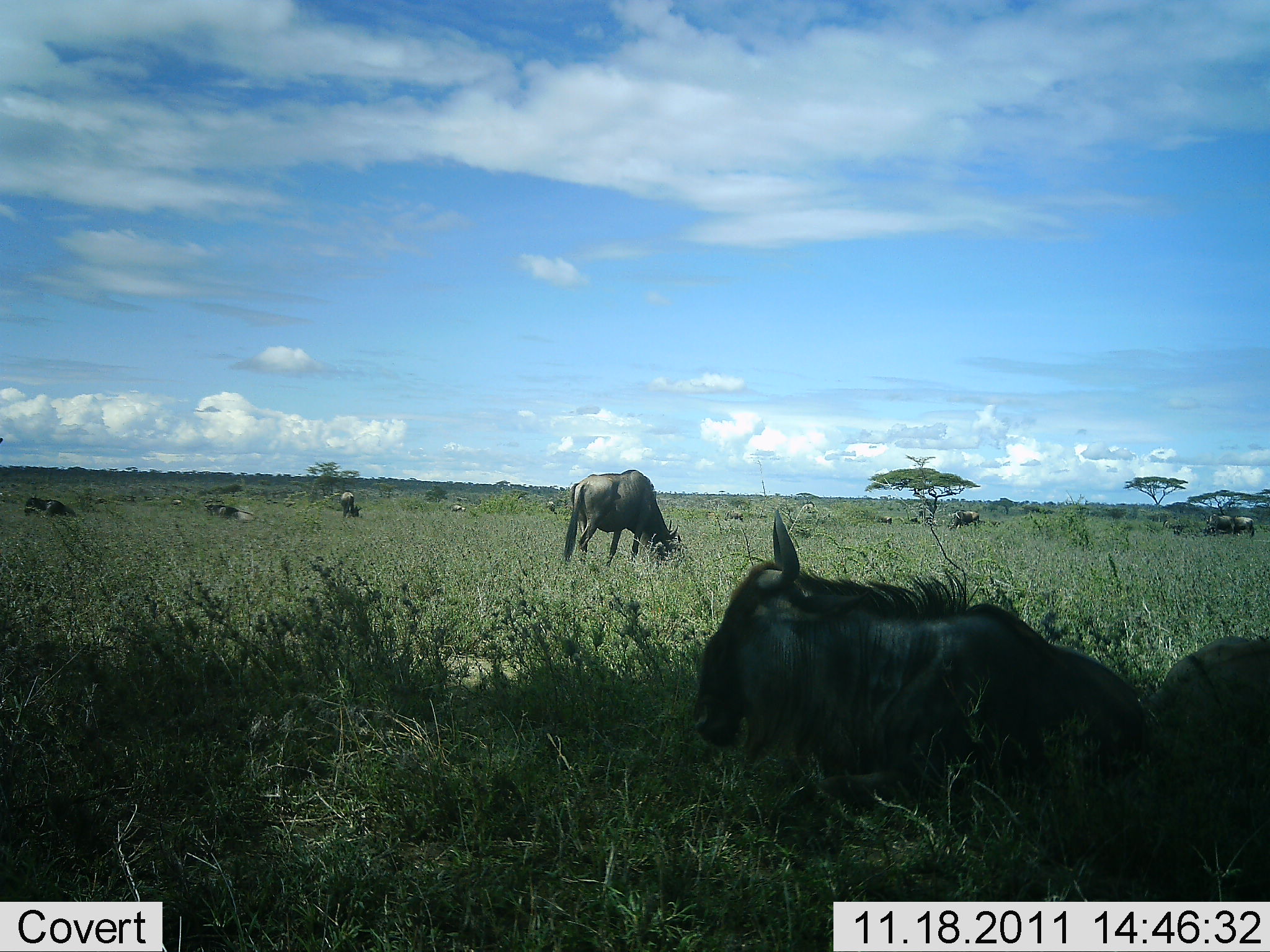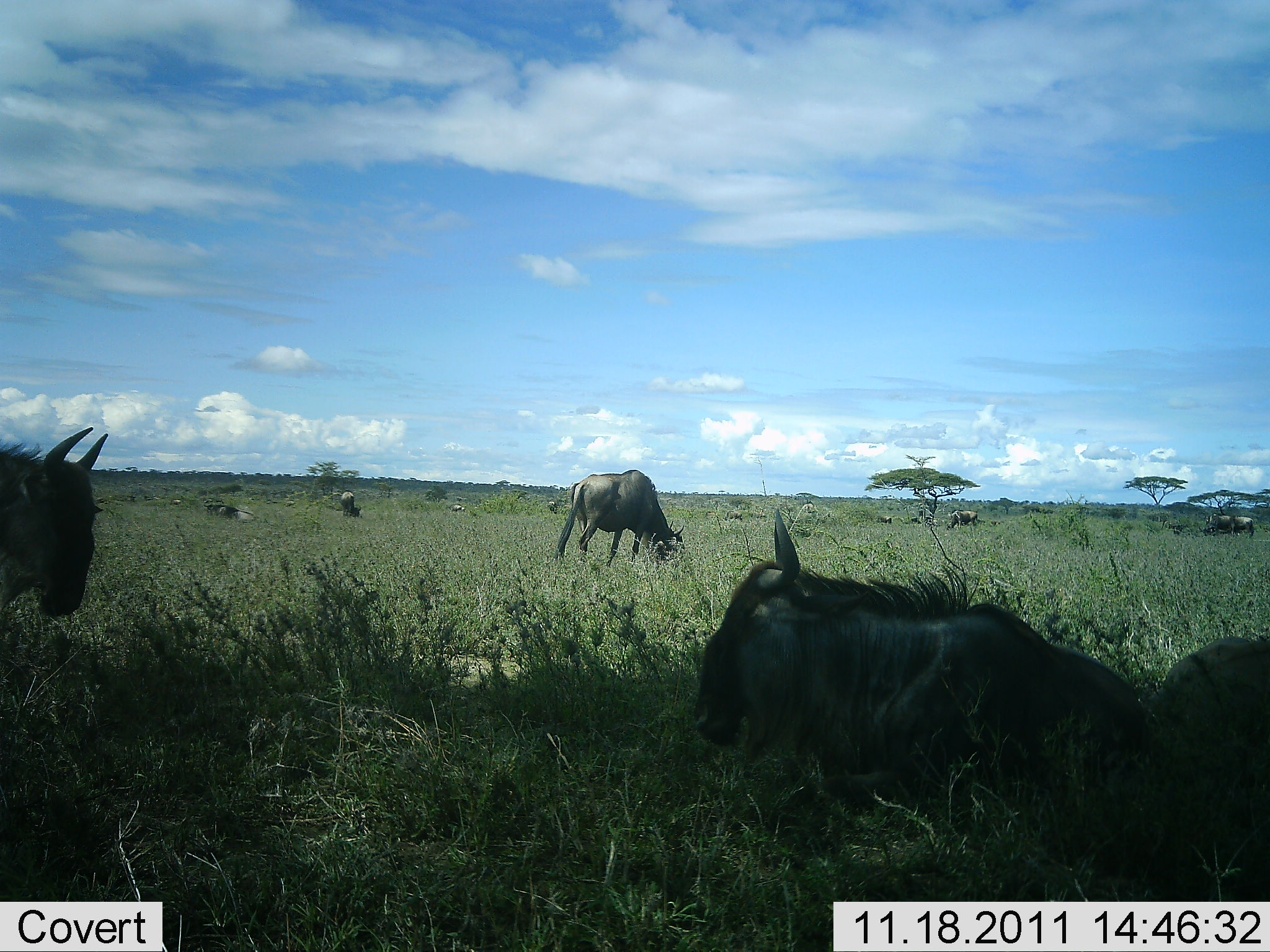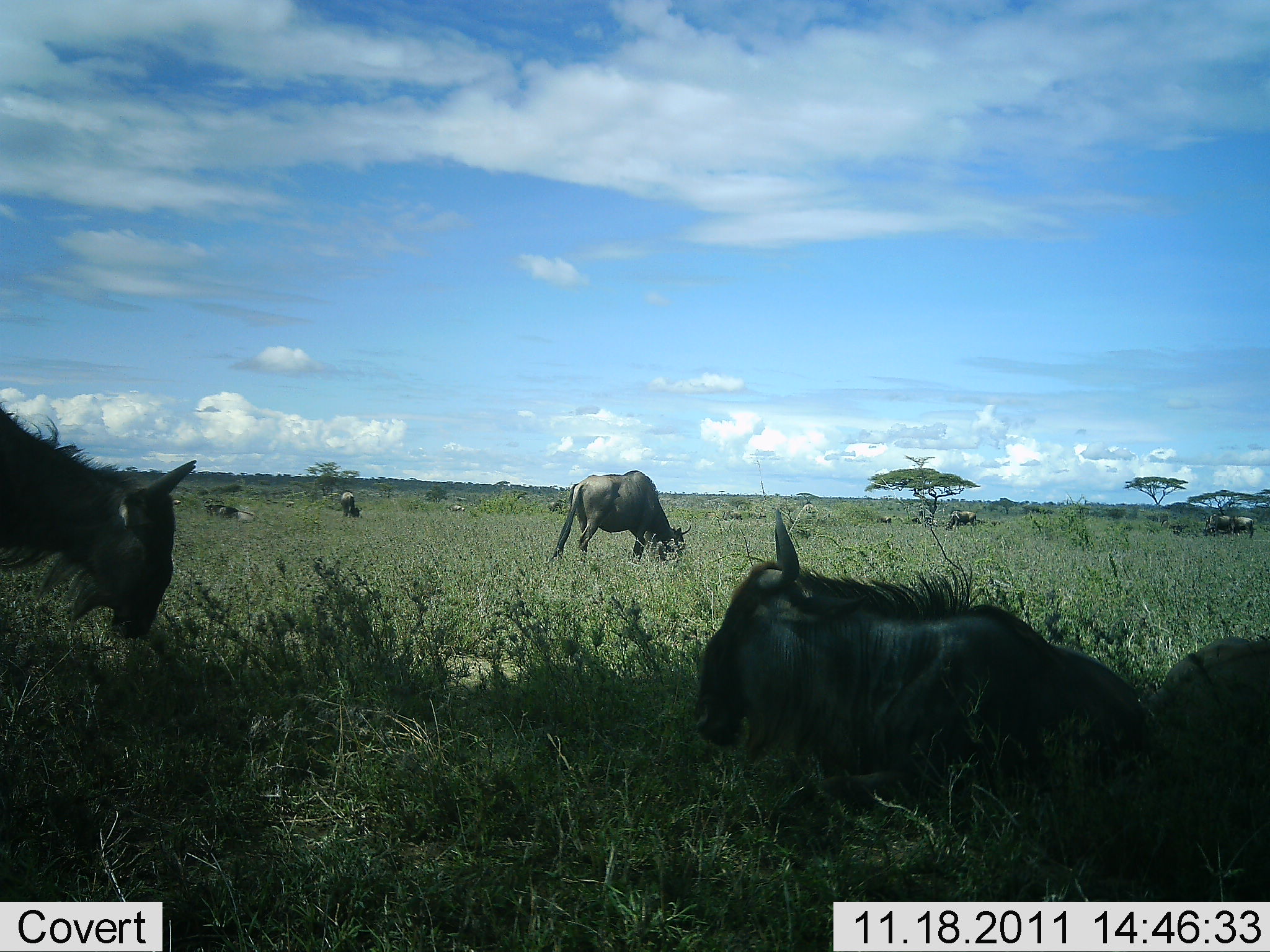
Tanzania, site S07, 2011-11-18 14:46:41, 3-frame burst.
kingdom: Animalia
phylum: Chordata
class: Mammalia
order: Artiodactyla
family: Bovidae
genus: Connochaetes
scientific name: Connochaetes taurinus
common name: blue wildebeest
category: wildebeest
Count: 8.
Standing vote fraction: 50%.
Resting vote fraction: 92%.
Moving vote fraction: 25%.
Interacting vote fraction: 0%.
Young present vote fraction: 0%.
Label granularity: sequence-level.